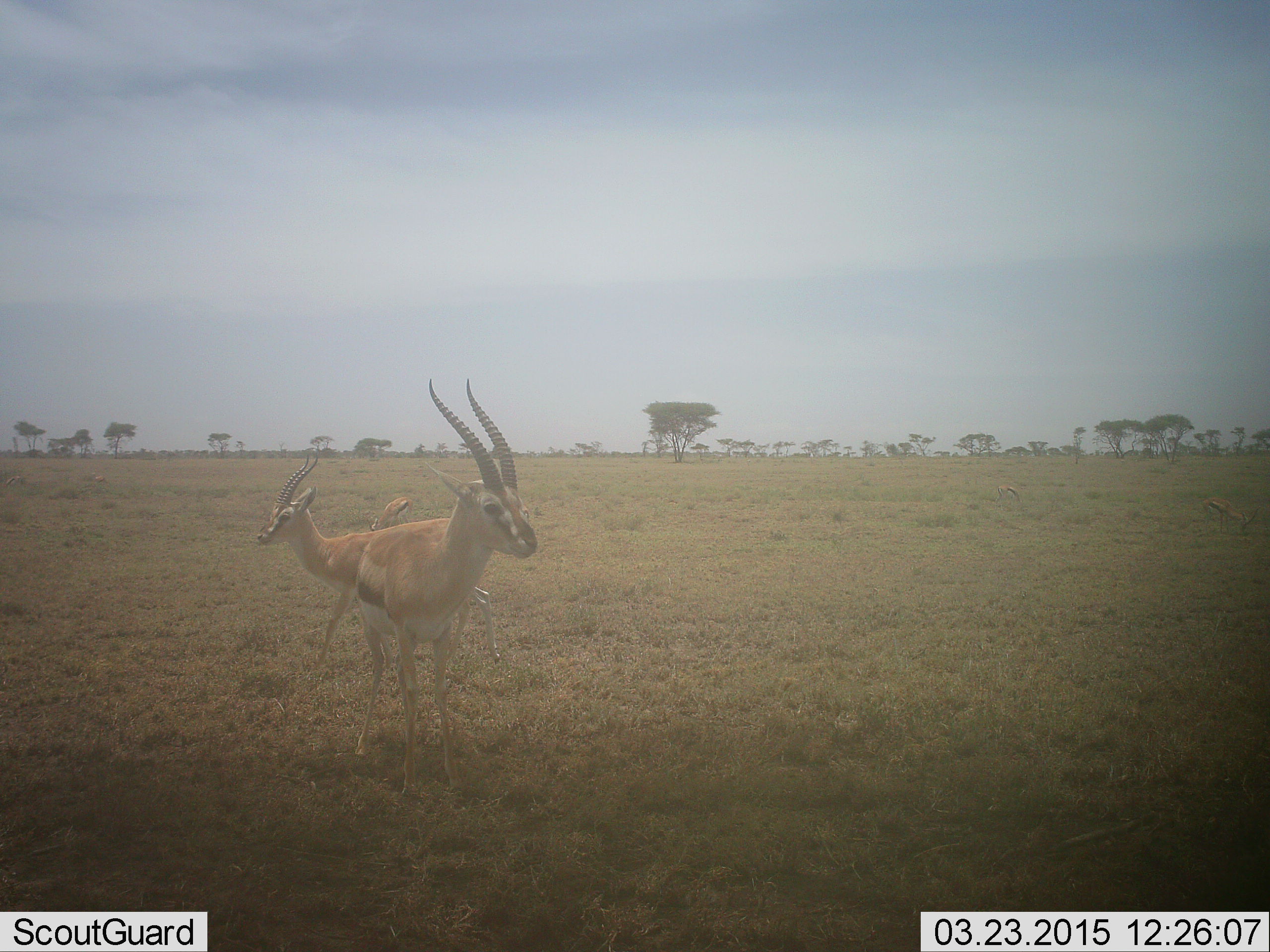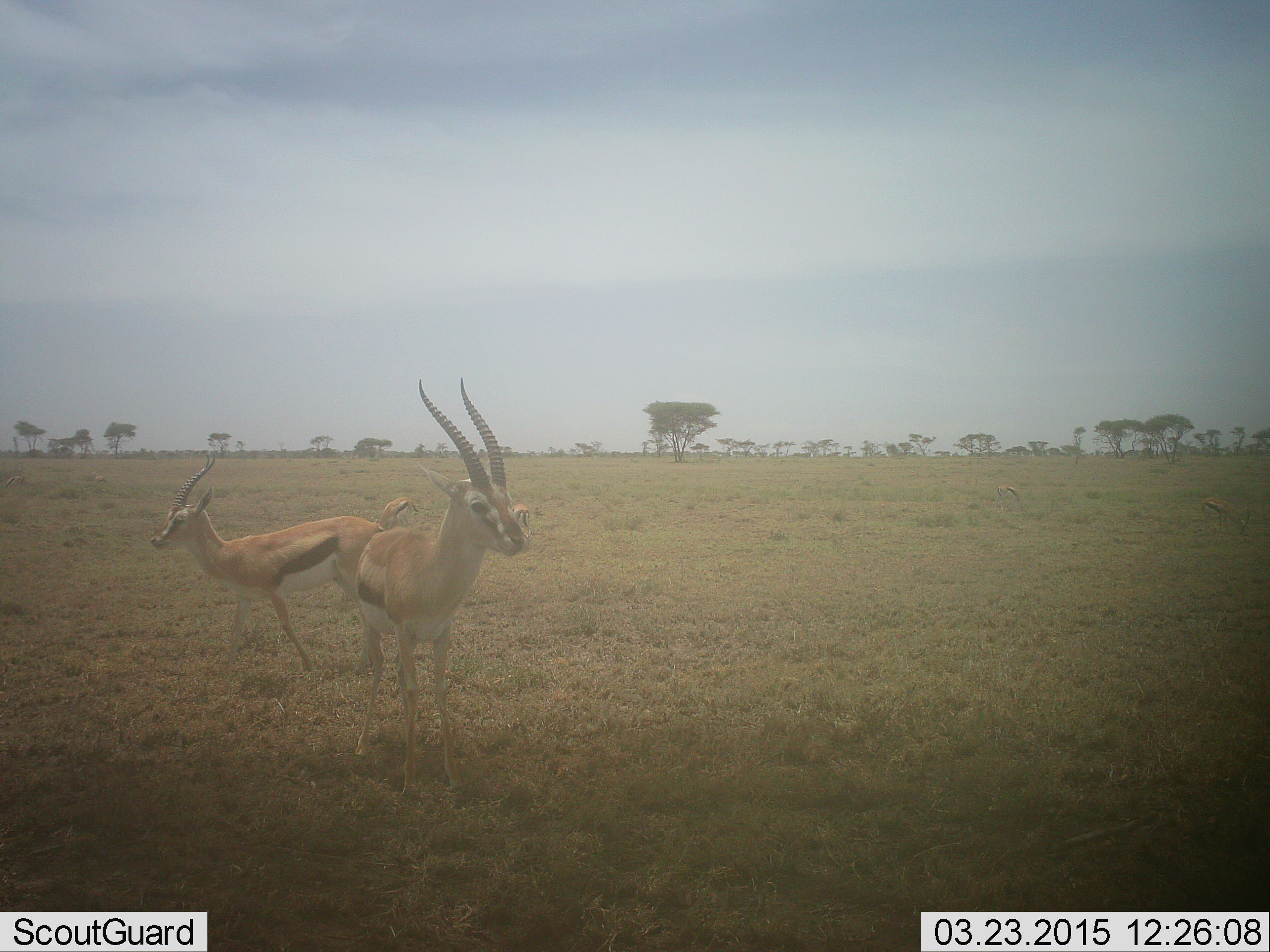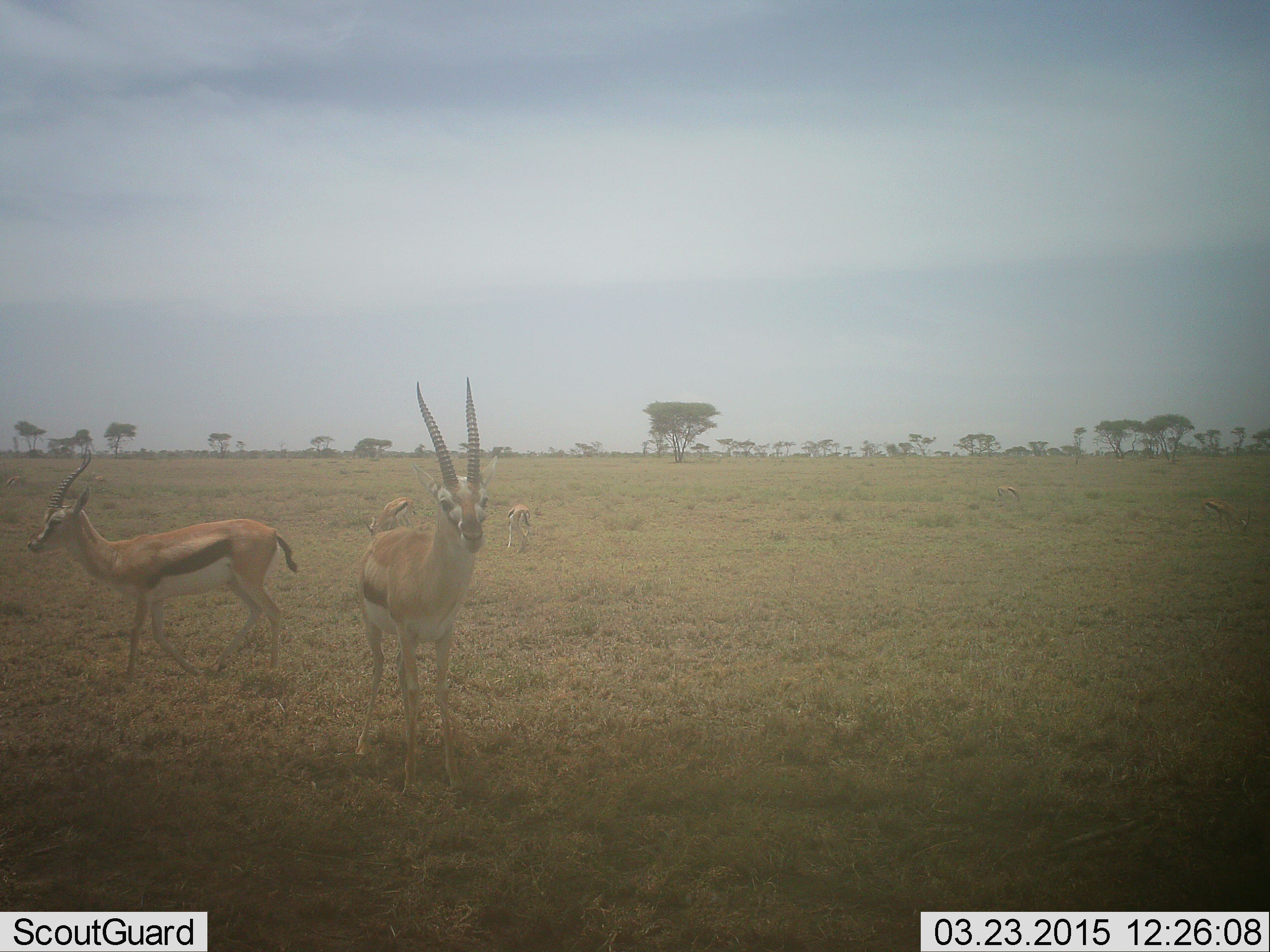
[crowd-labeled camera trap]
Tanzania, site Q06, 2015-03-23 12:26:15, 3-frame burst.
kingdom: Animalia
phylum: Chordata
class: Mammalia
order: Artiodactyla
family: Bovidae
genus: Eudorcas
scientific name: Eudorcas thomsonii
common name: thomson's gazelle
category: gazellethomsons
Gazellethomsons (thomson's gazelle) (Eudorcas thomsonii), count 2. Behavior (volunteer vote fractions): standing 70%, resting 0%, moving 70%, interacting 0%. Young present (vote fraction): 0%. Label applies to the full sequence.